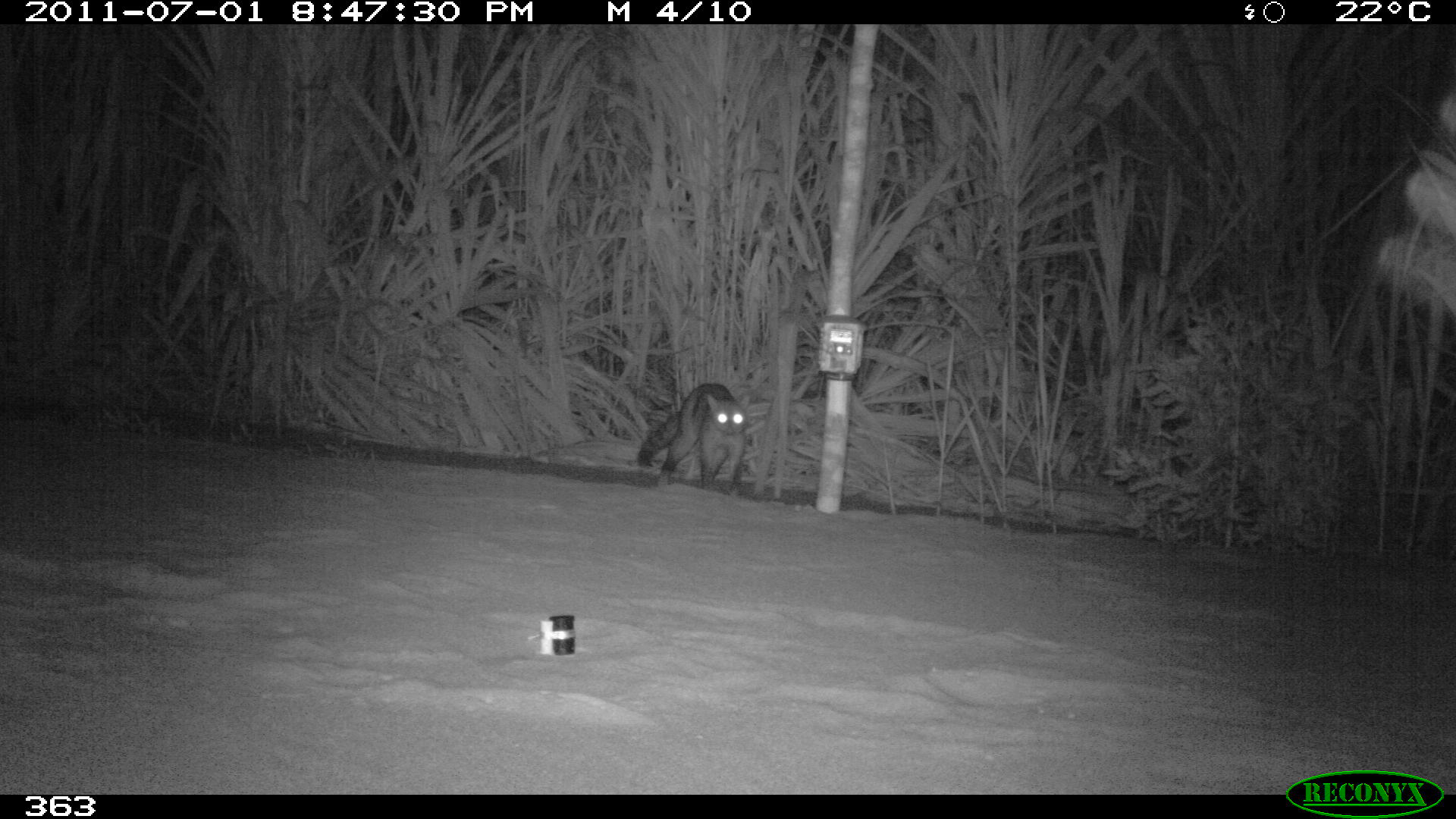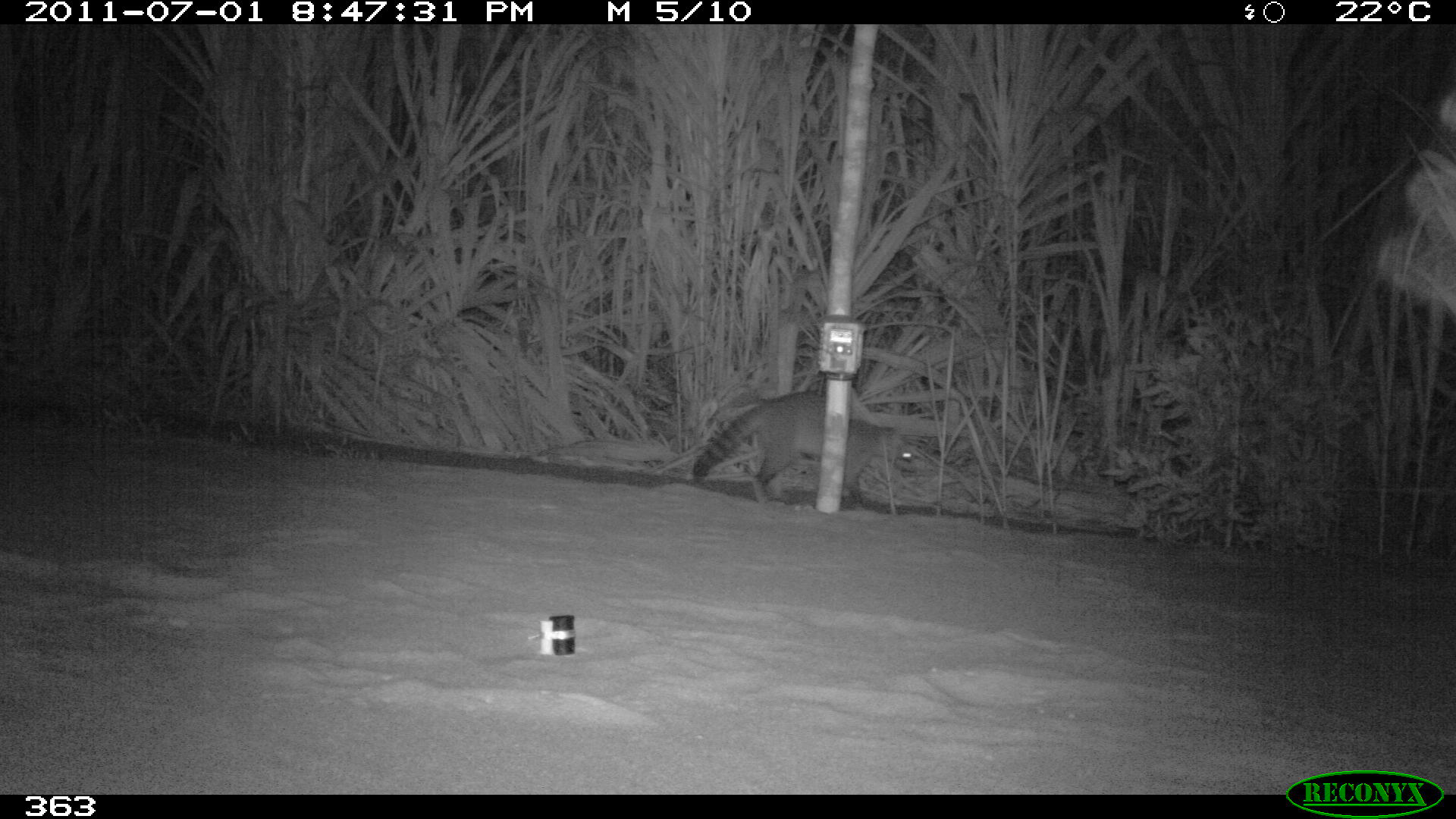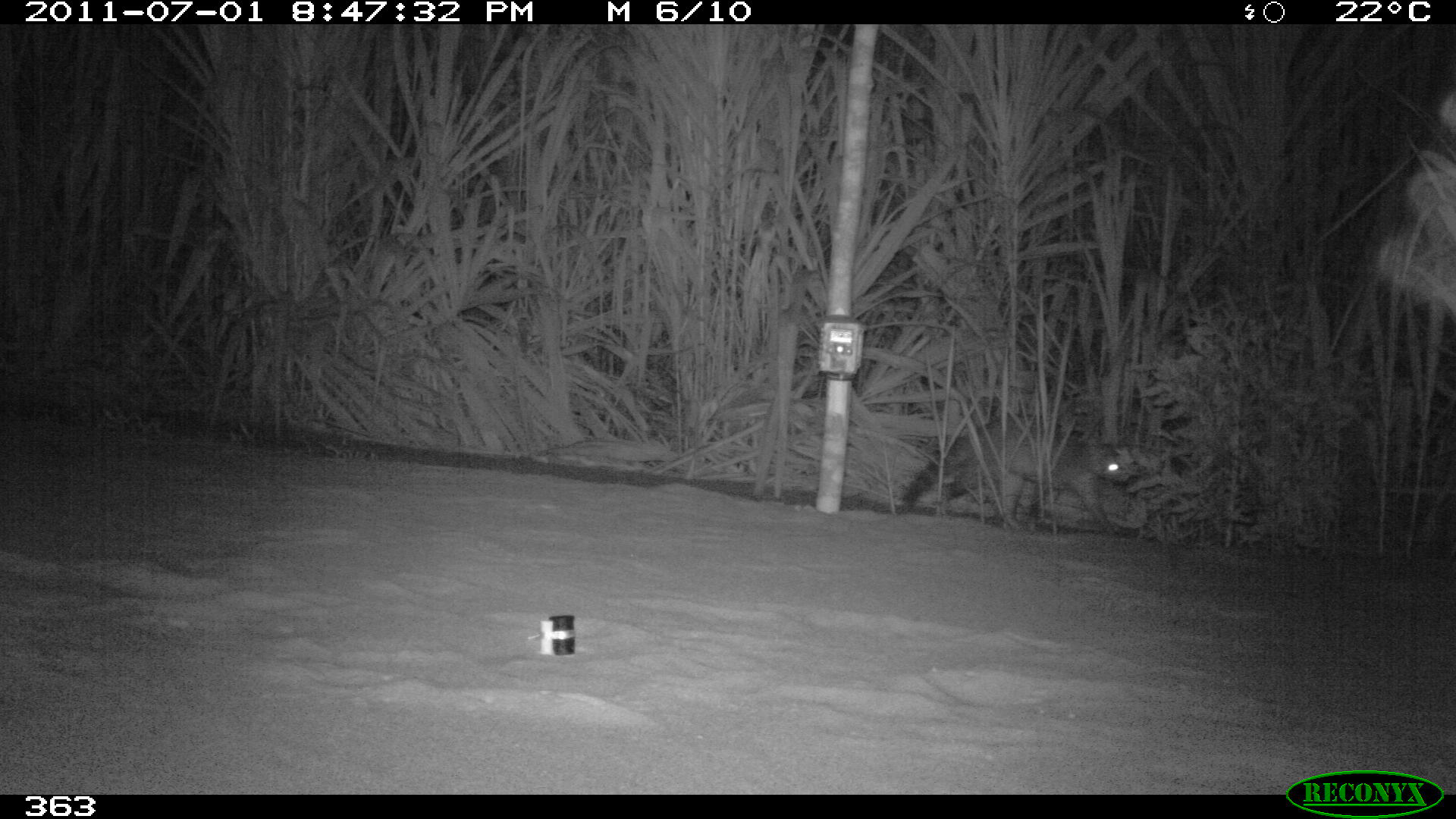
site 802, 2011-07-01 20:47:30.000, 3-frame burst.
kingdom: Animalia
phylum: Chordata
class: Mammalia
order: Carnivora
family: Procyonidae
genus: Procyon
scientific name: Procyon cancrivorus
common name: crab-eating raccoon